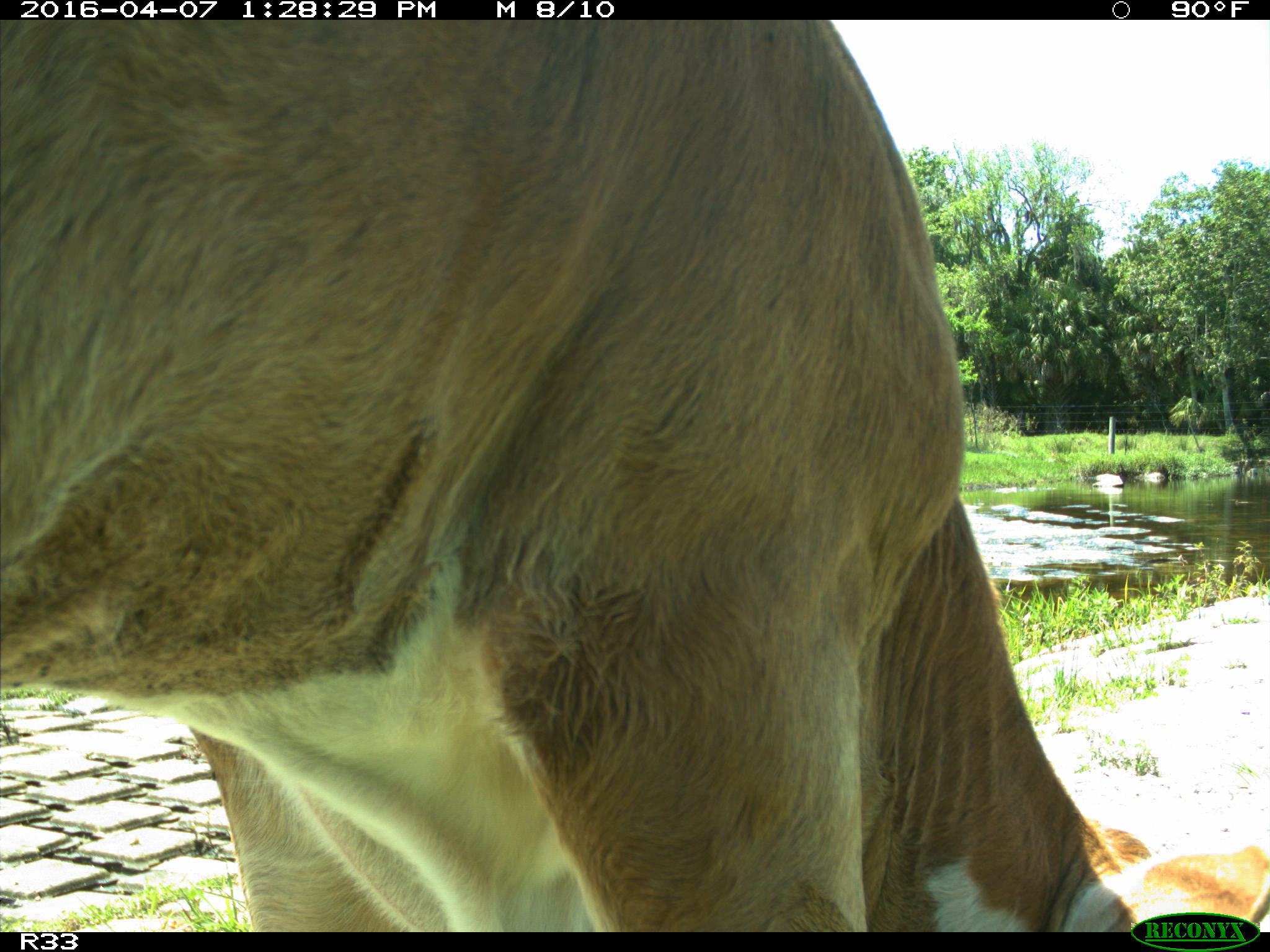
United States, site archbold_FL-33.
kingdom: Animalia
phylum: Chordata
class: Mammalia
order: Artiodactyla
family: Bovidae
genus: Bos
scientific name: Bos taurus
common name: domestic cow